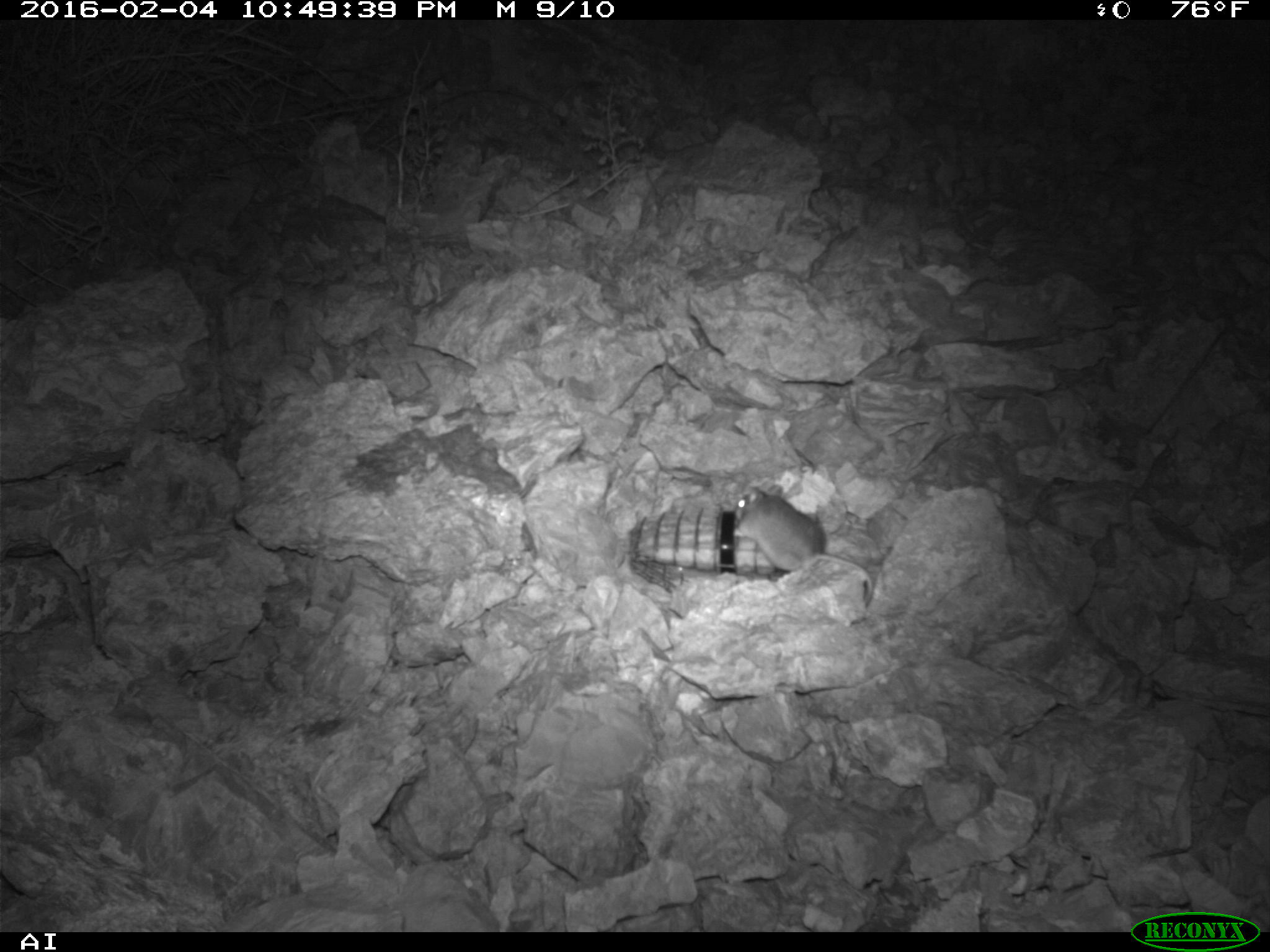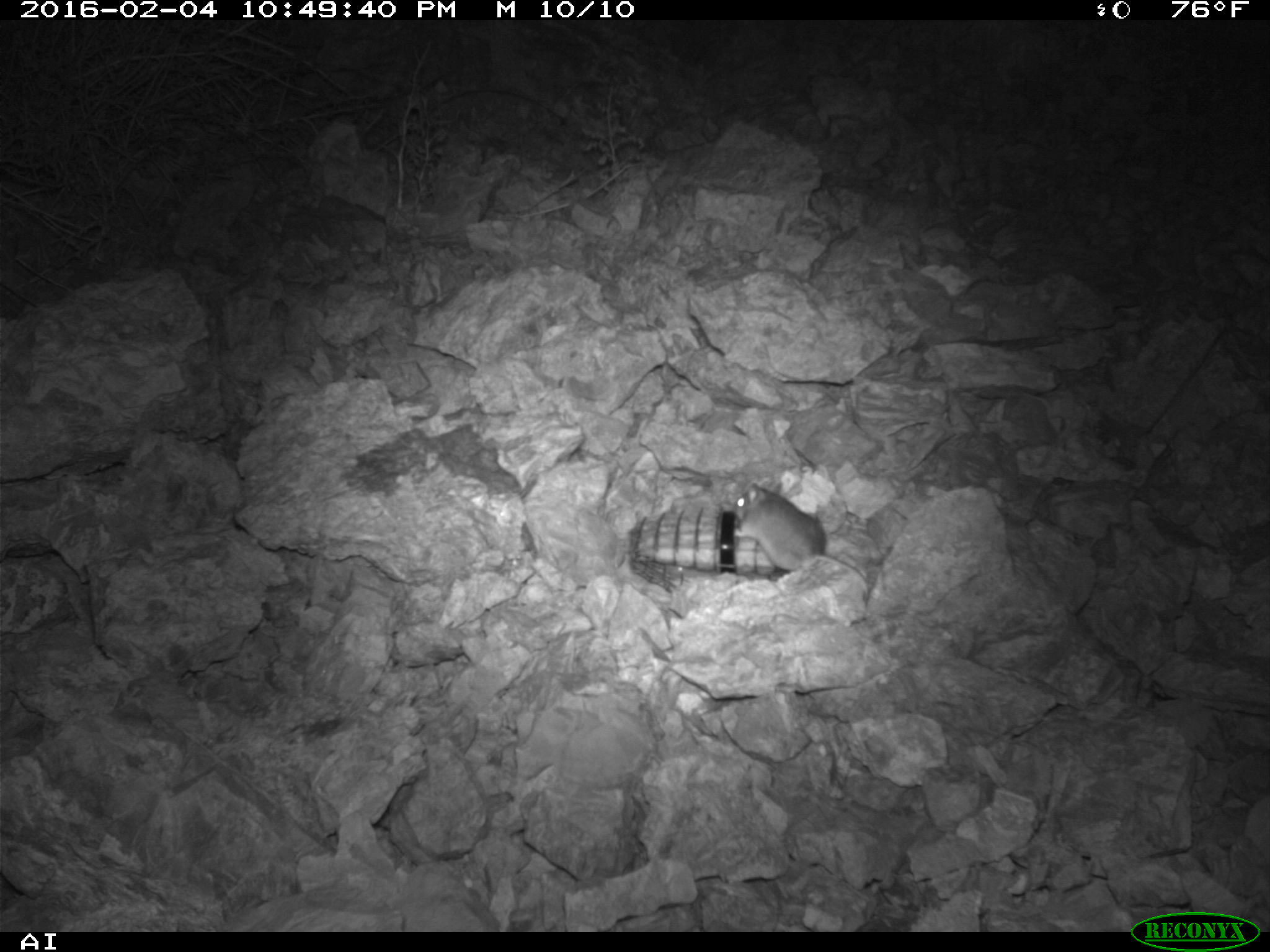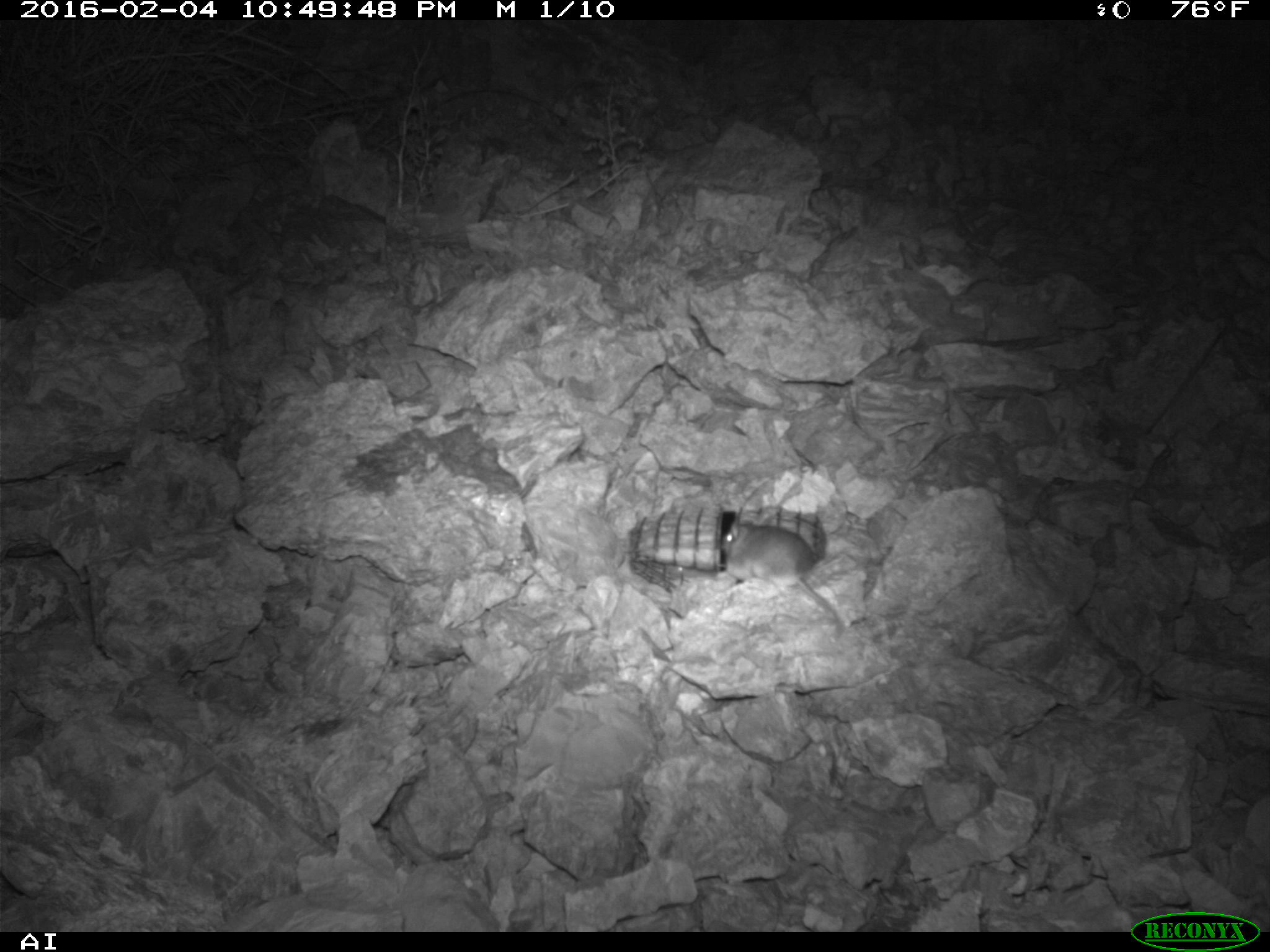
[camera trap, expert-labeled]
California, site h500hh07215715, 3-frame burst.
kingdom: Animalia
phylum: Chordata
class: Mammalia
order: Rodentia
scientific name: Rodentia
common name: rodent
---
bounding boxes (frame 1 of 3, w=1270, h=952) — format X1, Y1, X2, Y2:
rodent: 734, 485, 873, 606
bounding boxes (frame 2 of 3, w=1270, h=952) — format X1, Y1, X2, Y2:
rodent: 732, 480, 868, 594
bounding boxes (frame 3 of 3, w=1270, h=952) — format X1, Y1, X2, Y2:
rodent: 722, 518, 844, 638